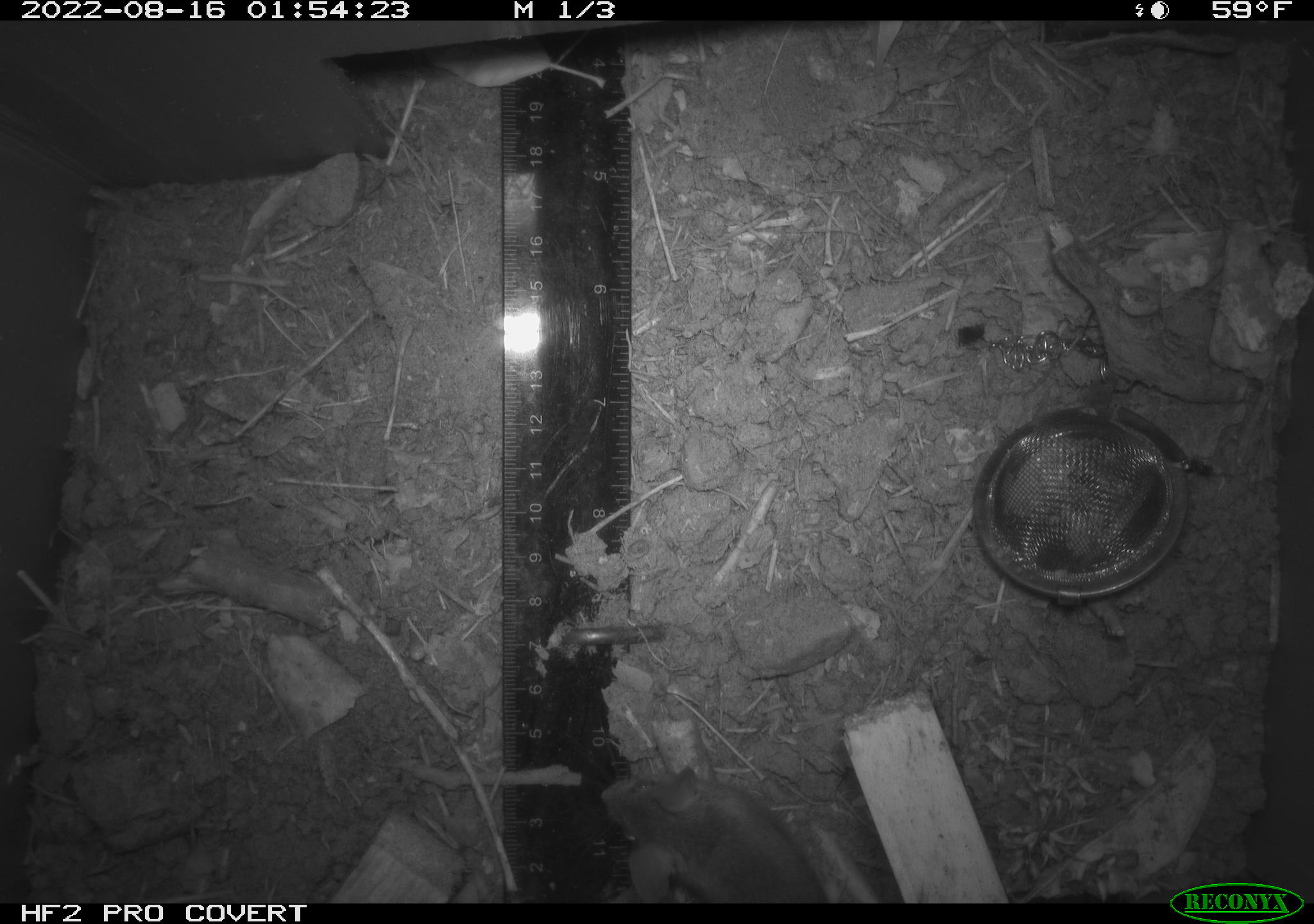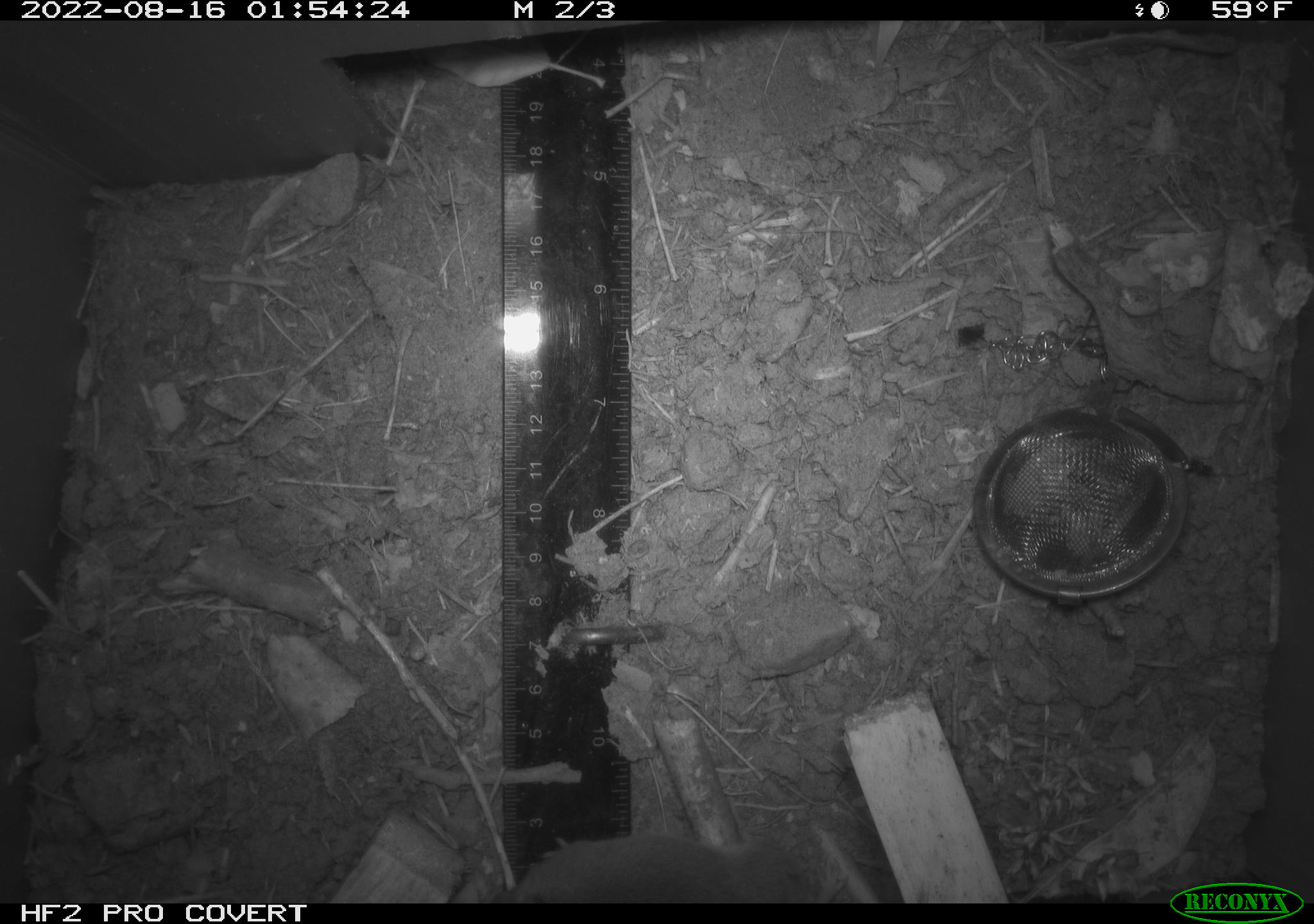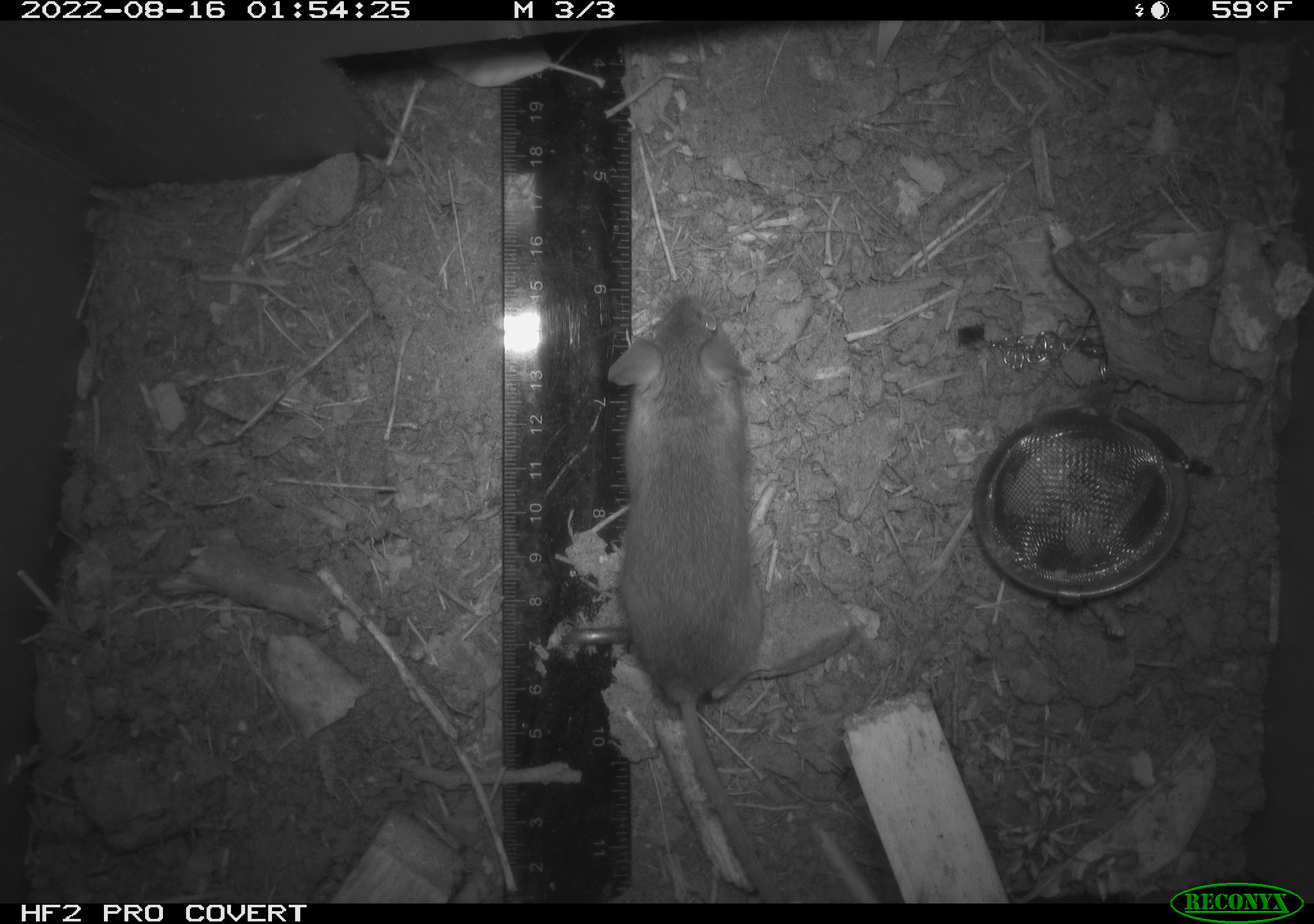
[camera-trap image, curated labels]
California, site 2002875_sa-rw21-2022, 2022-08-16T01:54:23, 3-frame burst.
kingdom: Animalia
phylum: Chordata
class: Mammalia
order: Rodentia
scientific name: Rodentia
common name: mouse species